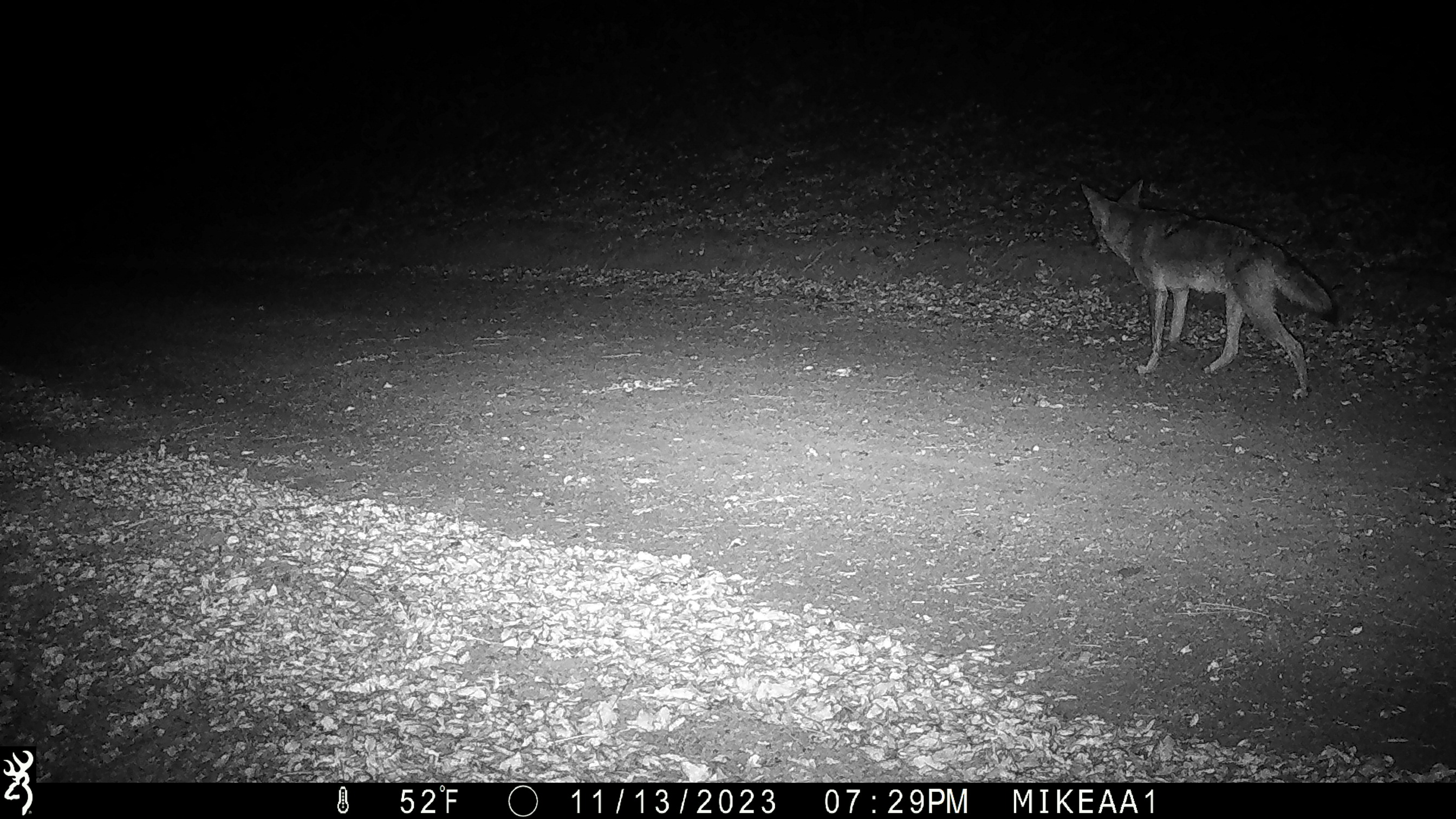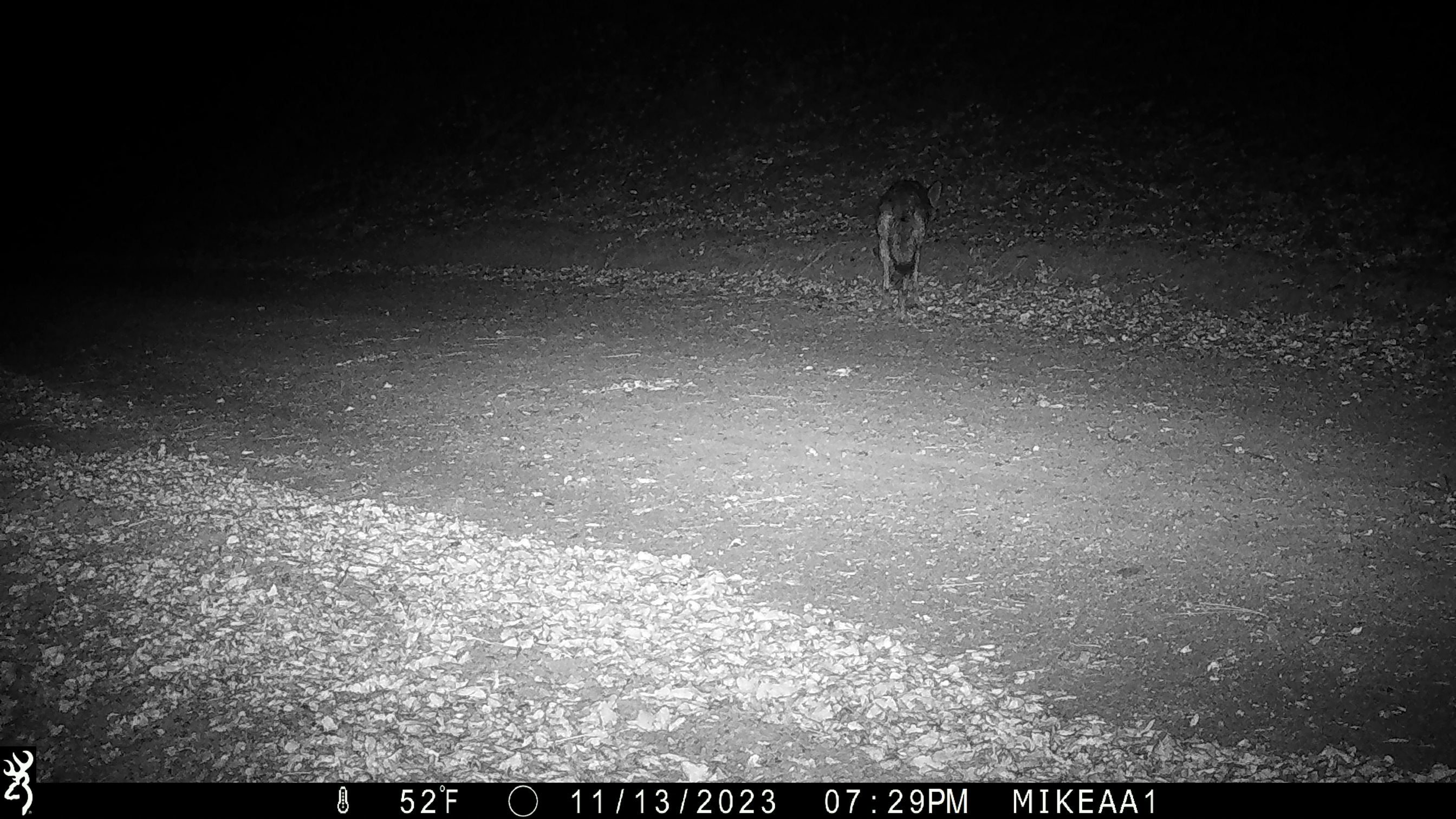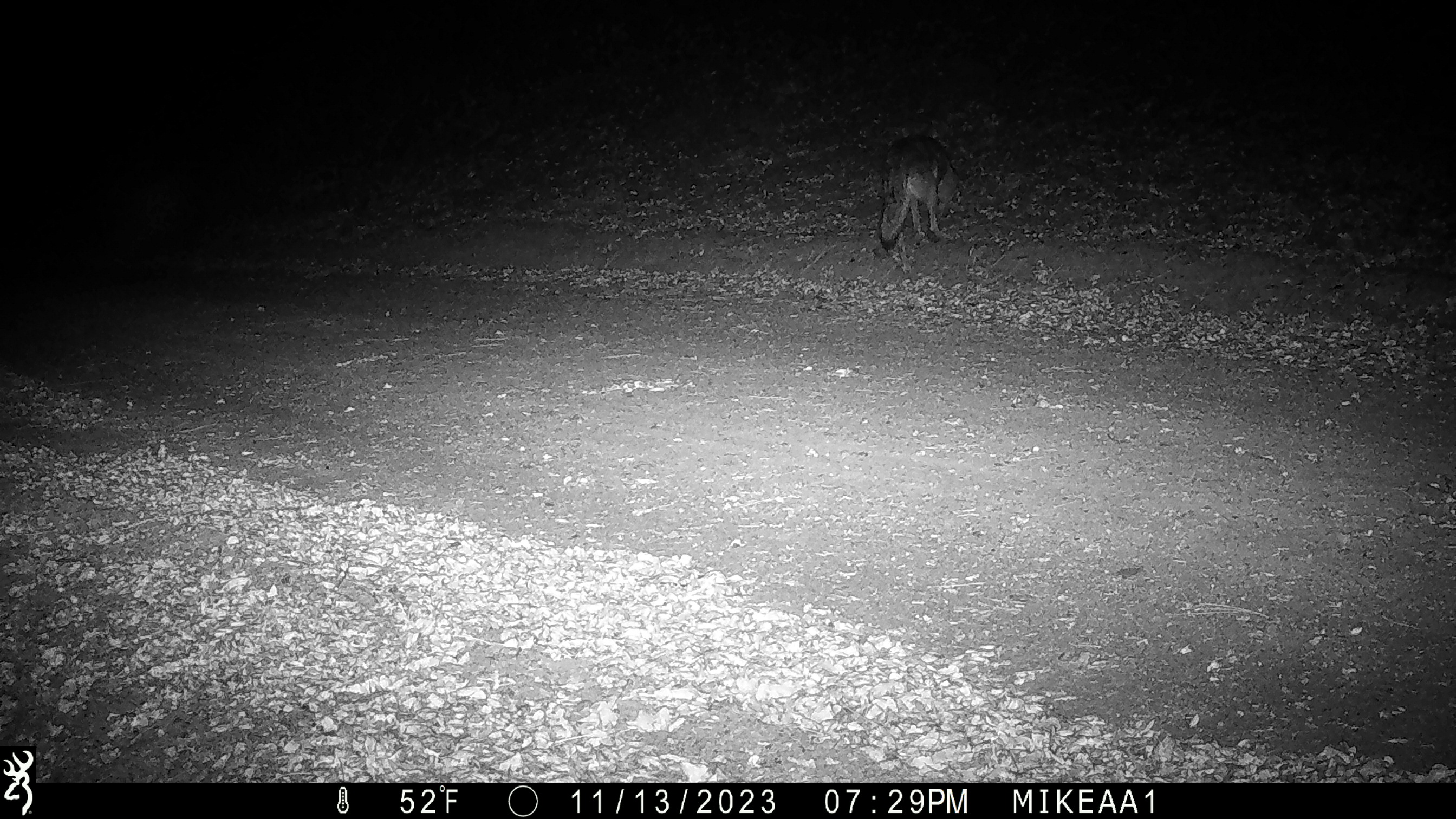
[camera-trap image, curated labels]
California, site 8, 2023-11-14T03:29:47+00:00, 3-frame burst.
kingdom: Animalia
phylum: Chordata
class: Mammalia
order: Carnivora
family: Canidae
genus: Canis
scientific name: Canis latrans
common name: coyote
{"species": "coyote (Canis latrans)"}